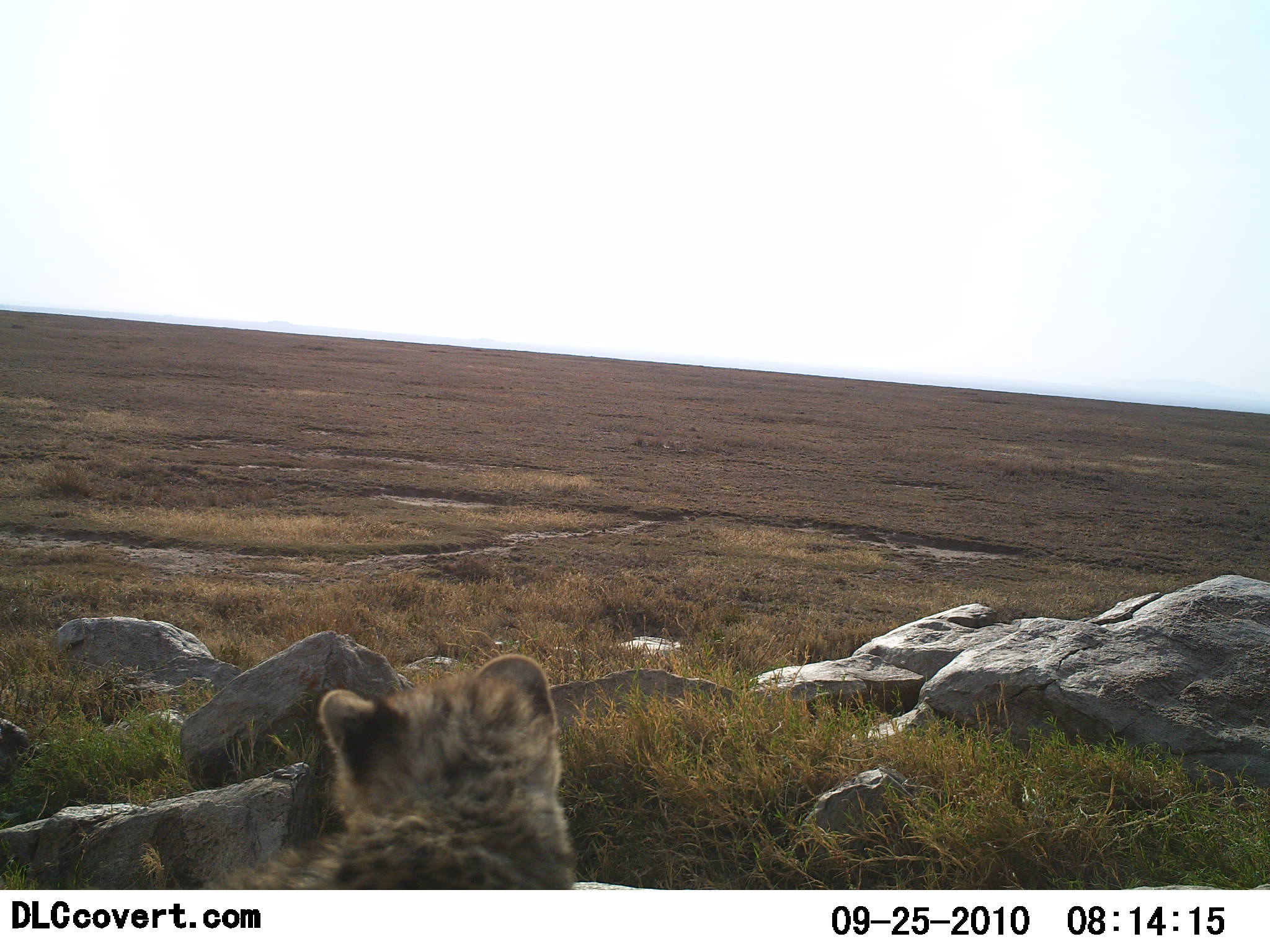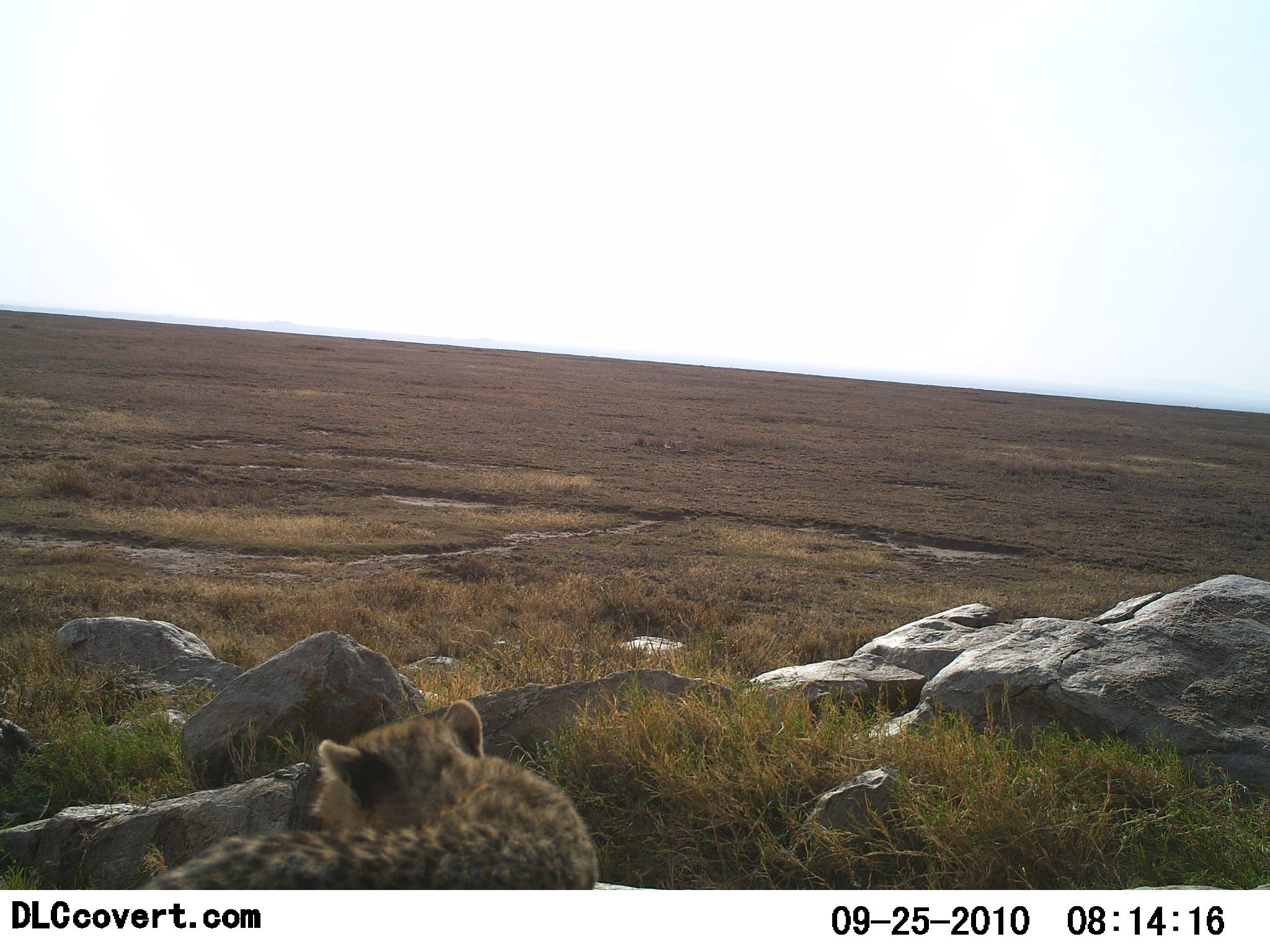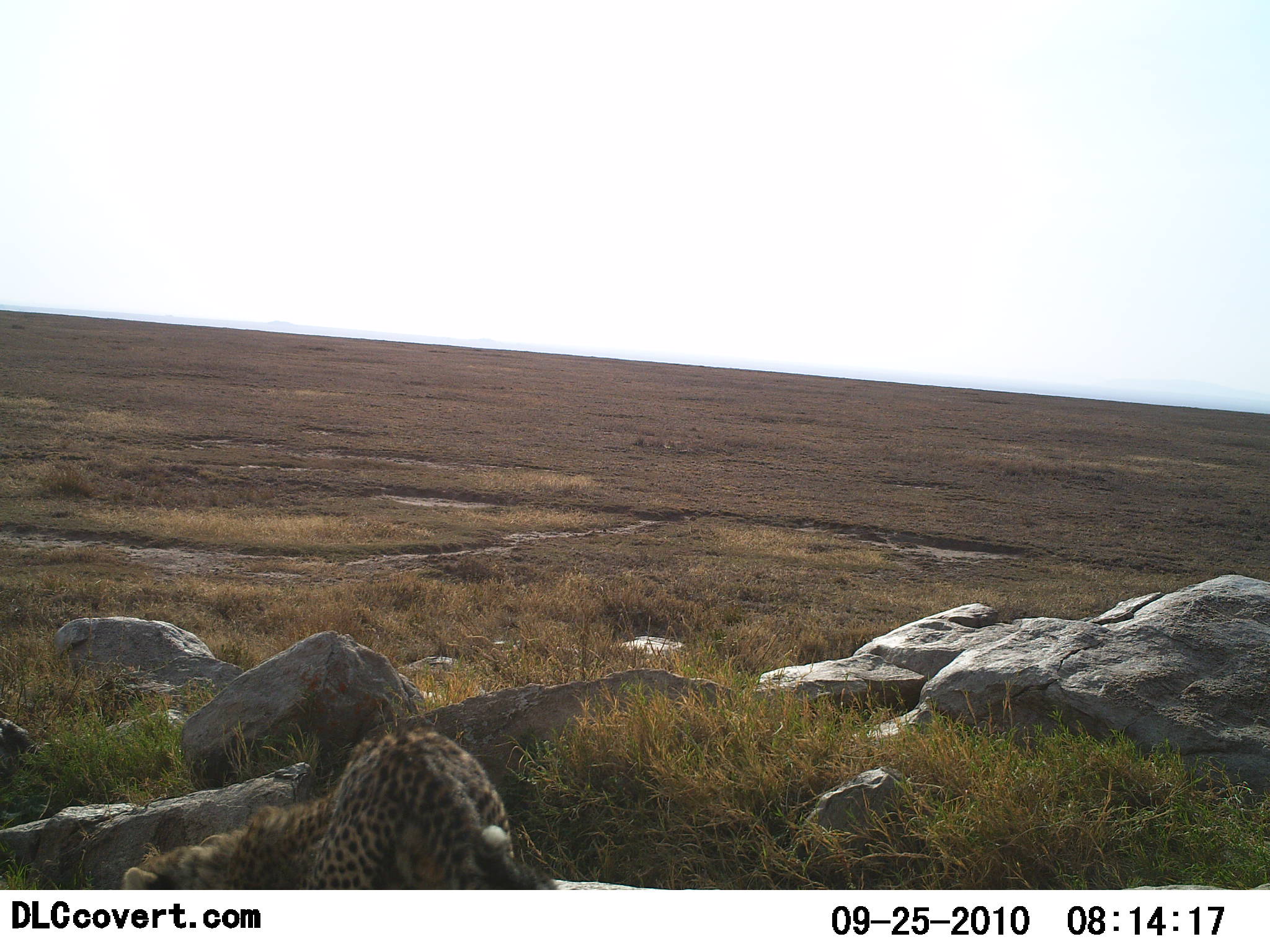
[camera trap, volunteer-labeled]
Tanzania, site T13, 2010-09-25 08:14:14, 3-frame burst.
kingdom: Animalia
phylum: Chordata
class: Mammalia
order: Carnivora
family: Felidae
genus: Acinonyx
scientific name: Acinonyx jubatus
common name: cheetah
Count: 1.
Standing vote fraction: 0%.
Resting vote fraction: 39%.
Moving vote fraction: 67%.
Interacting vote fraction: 0%.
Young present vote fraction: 61%.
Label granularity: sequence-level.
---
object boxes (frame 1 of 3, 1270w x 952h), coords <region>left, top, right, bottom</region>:
animal: <region>209, 655, 582, 889</region>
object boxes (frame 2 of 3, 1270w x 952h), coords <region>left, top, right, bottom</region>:
animal: <region>138, 696, 605, 889</region>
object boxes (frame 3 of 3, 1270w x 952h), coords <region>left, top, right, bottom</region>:
animal: <region>118, 725, 563, 889</region>